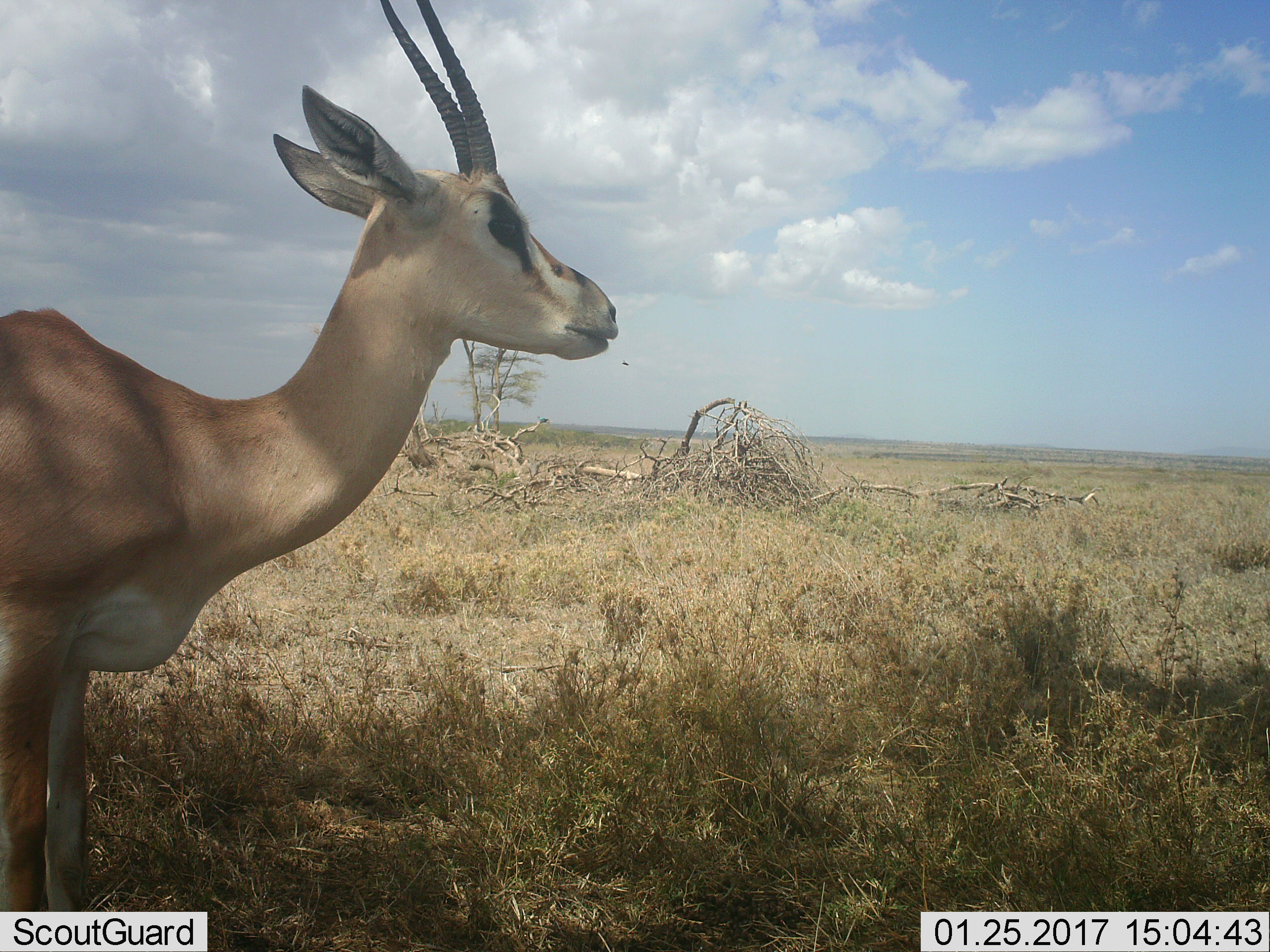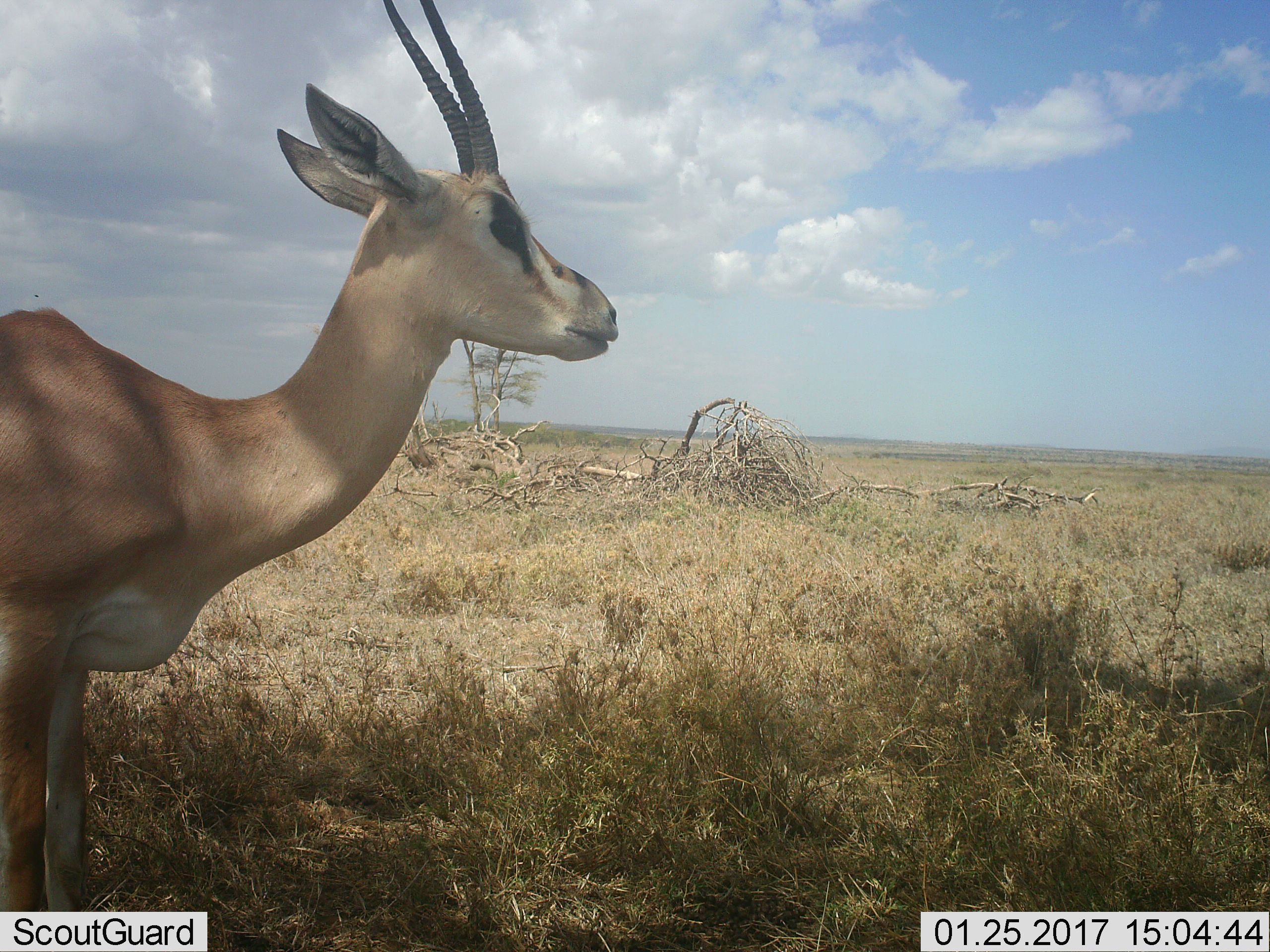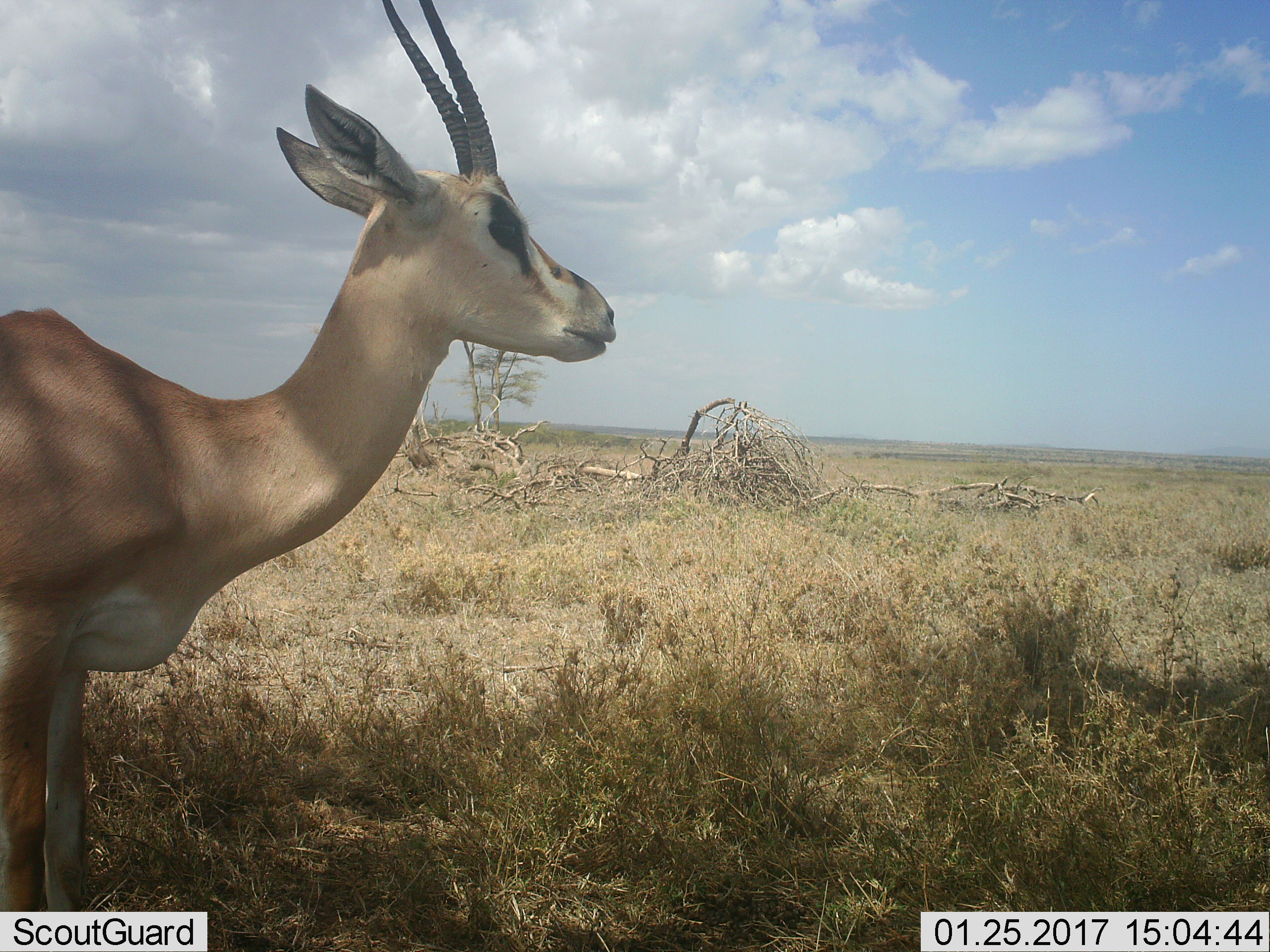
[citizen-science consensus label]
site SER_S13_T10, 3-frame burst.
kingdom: Animalia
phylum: Chordata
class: Mammalia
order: Artiodactyla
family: Bovidae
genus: Nanger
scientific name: Nanger granti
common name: grant's gazelle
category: gazellegrants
Gazellegrants (grant's gazelle) (Nanger granti), count 1. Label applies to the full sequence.